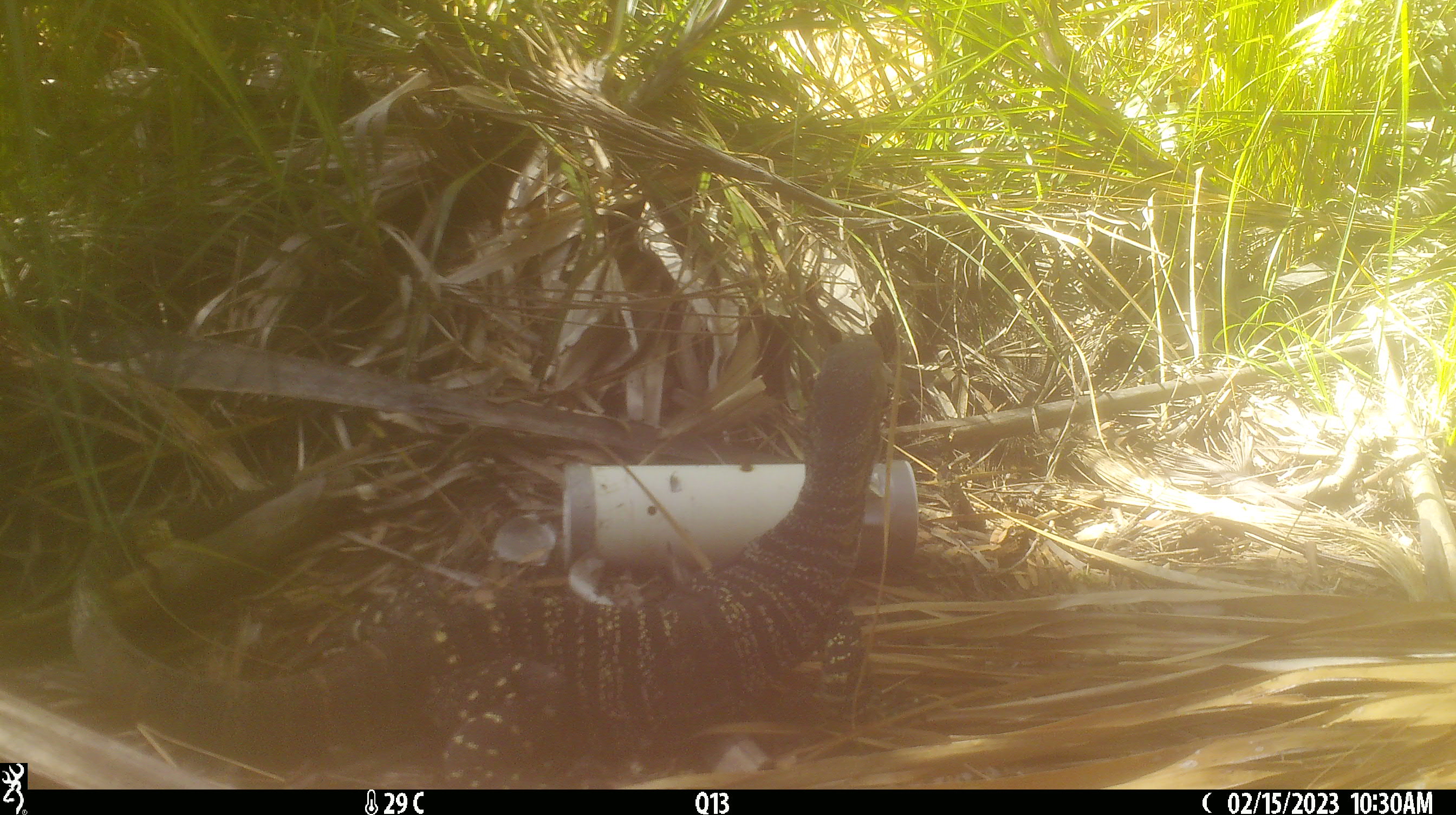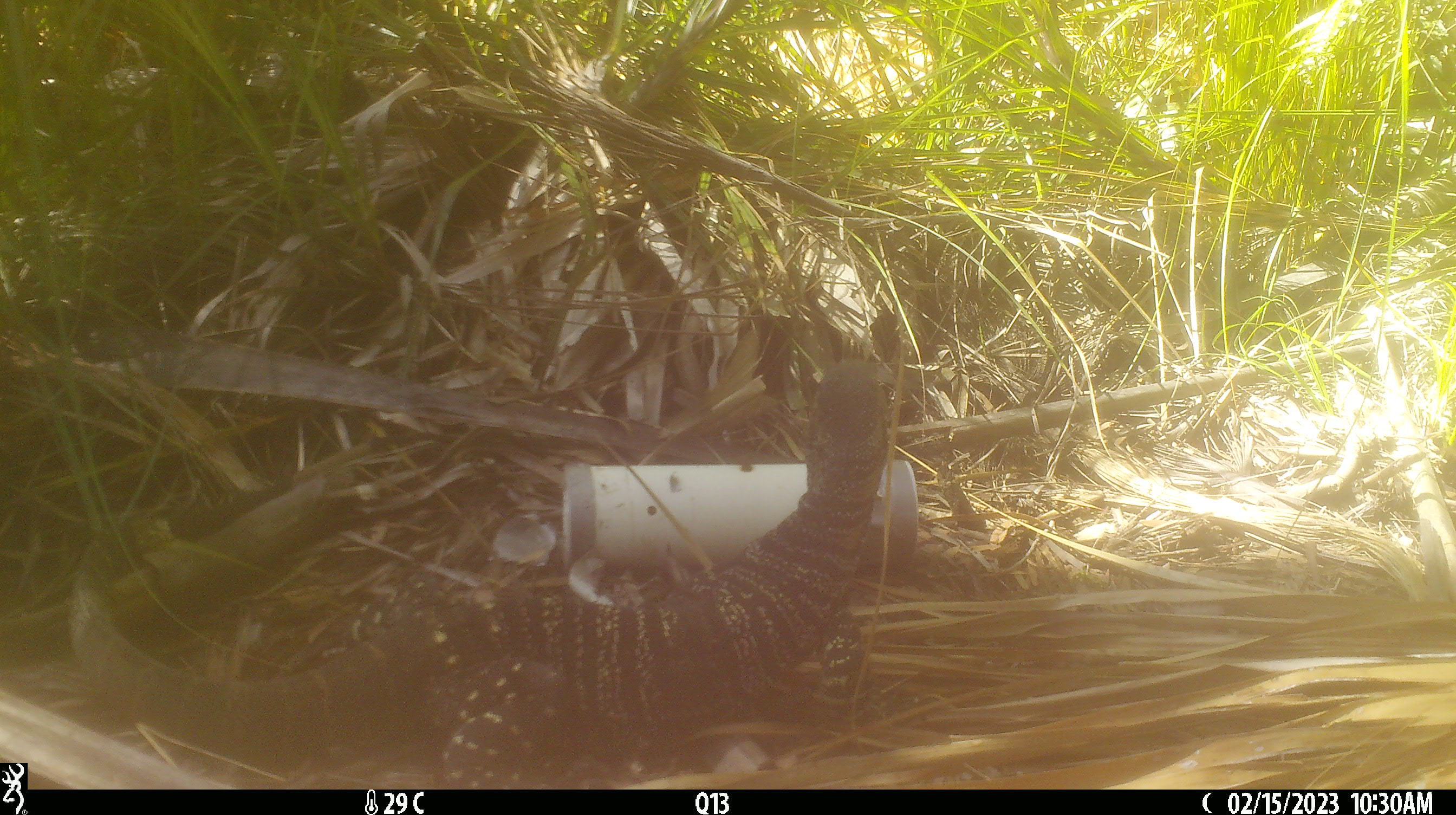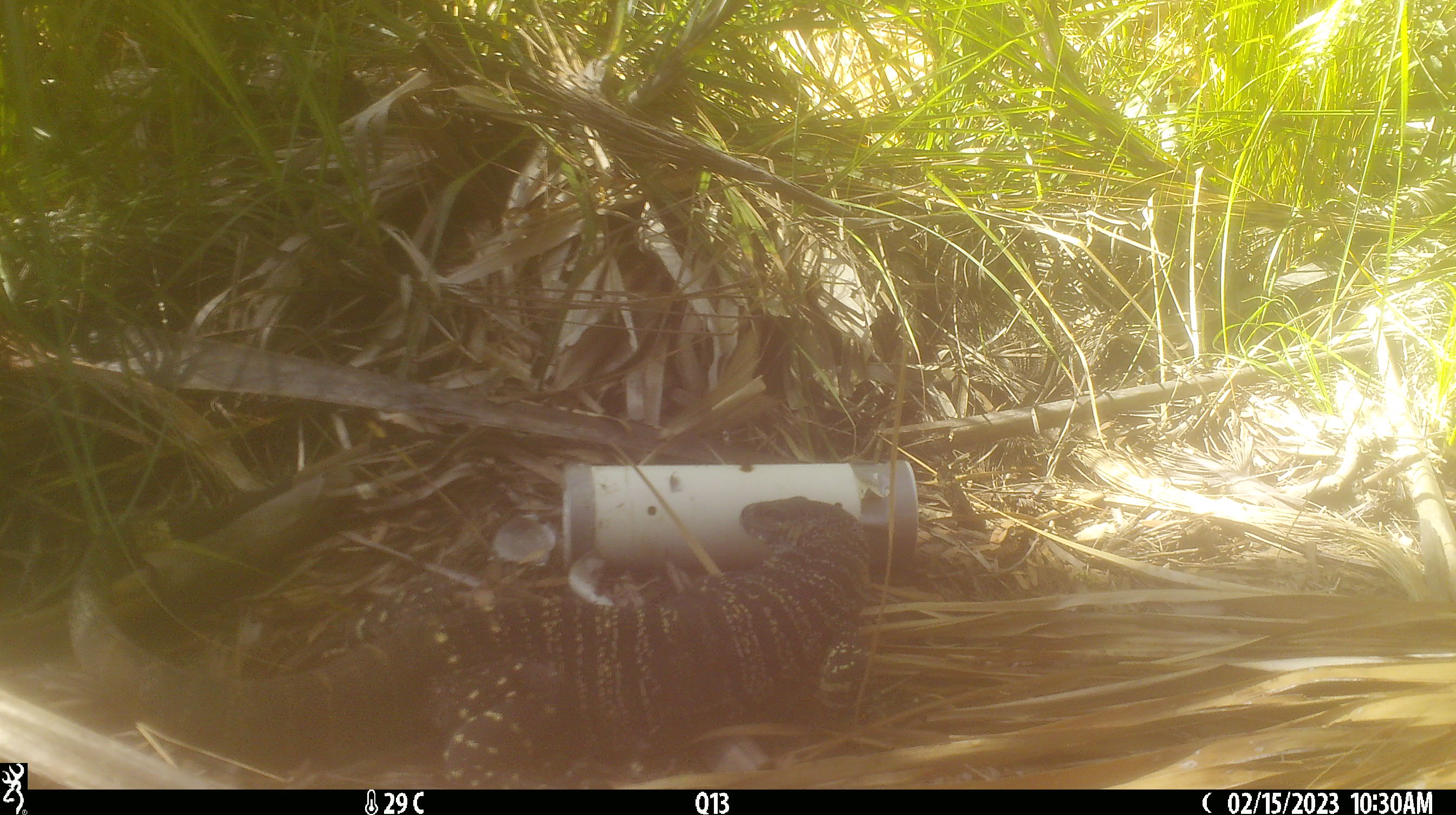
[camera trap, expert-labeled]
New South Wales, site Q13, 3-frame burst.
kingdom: Animalia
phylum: Chordata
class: Reptilia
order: Squamata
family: Varanidae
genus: Varanus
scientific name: Varanus varius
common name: lace monitor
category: goanna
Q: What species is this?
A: Goanna (lace monitor) (Varanus varius).